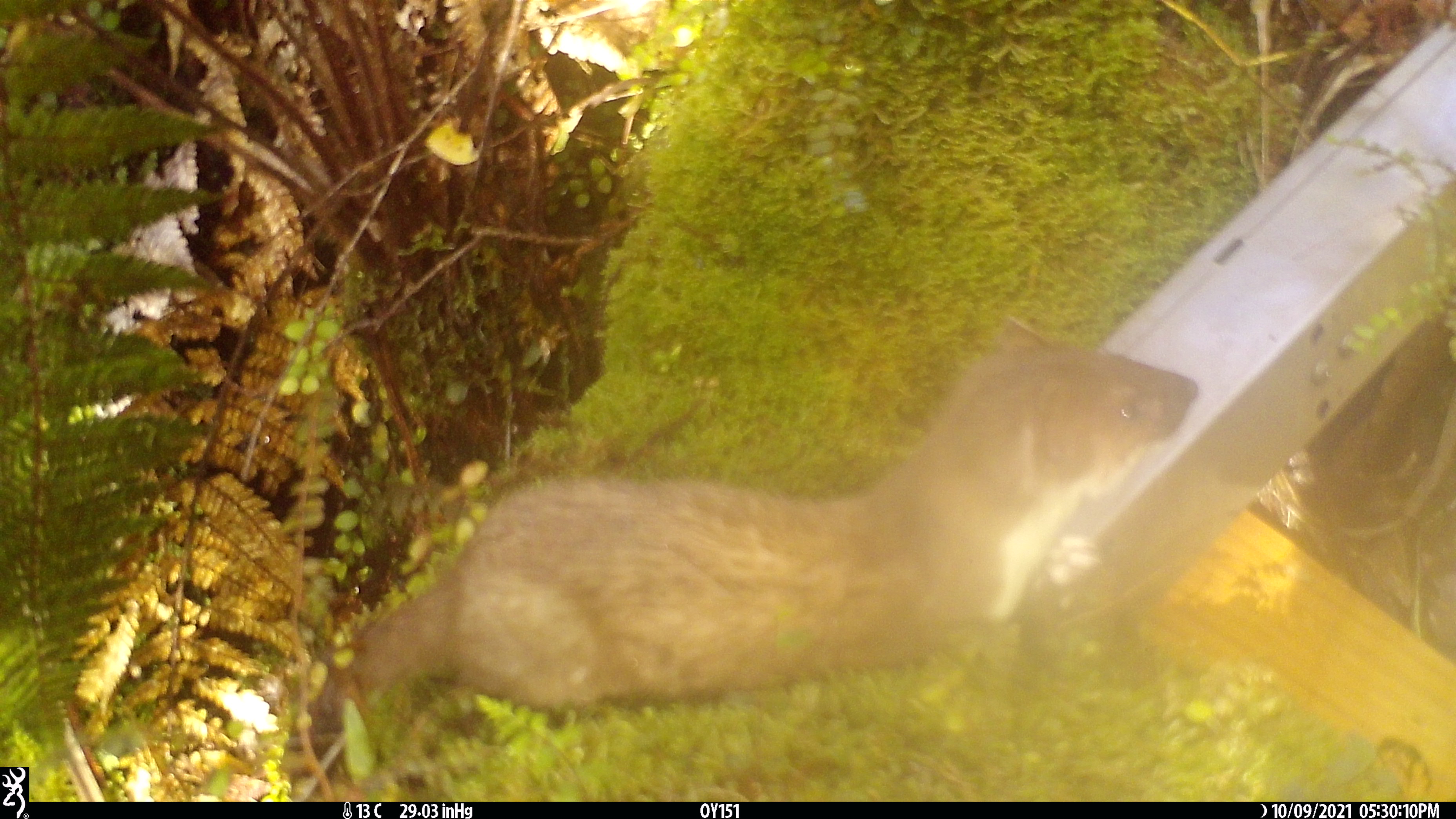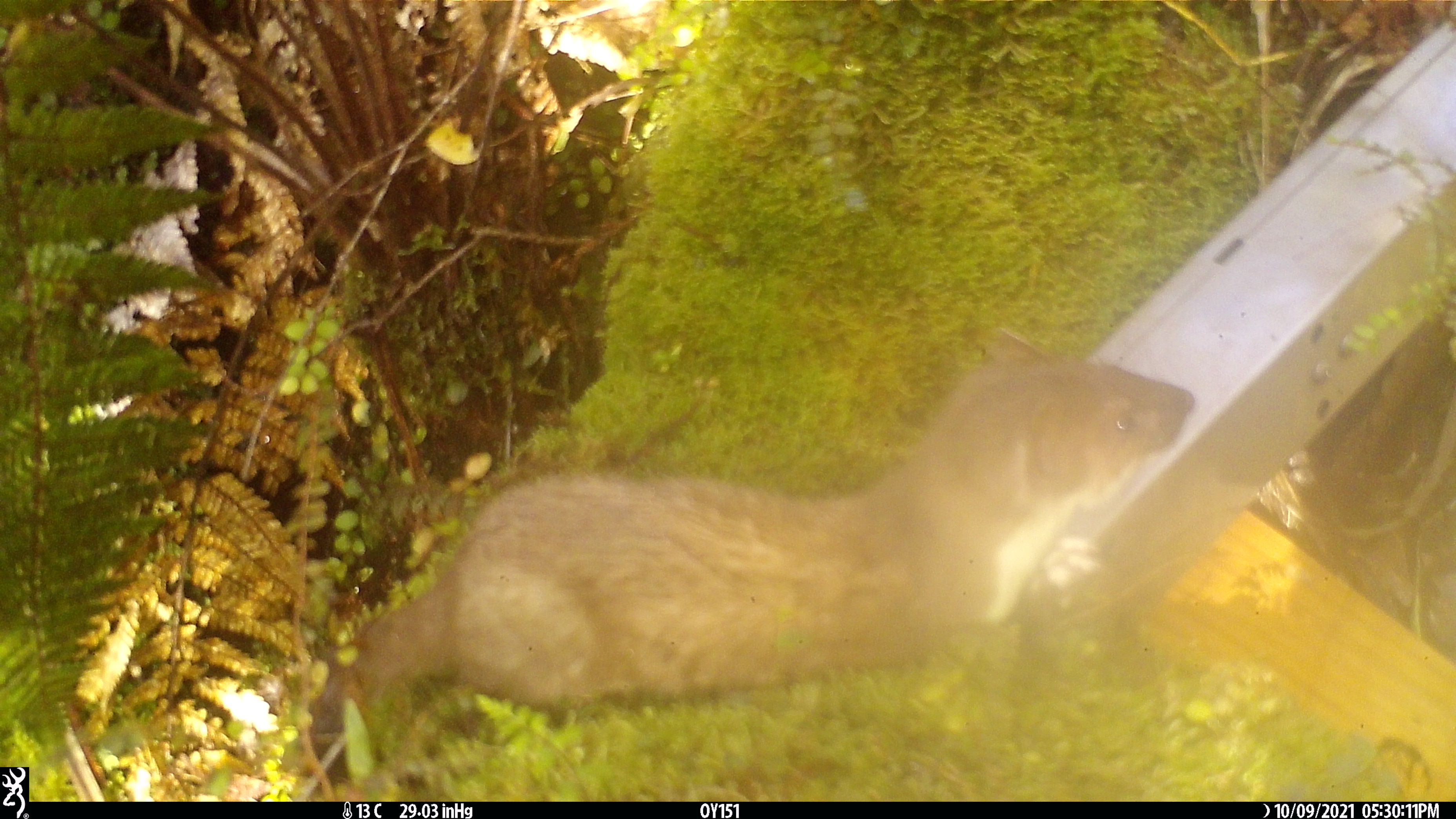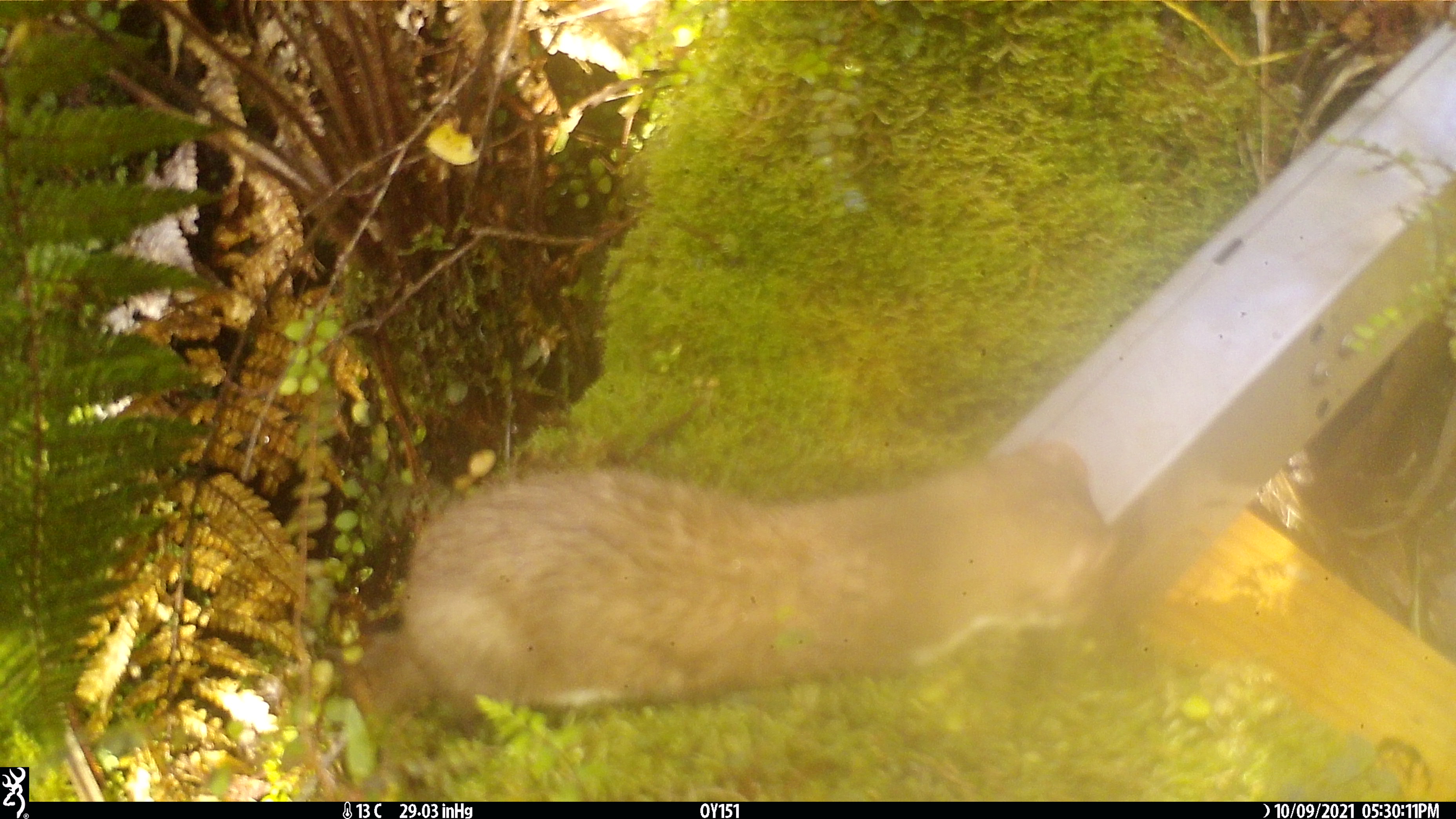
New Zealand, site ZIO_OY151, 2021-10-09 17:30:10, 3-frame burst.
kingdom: Animalia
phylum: Chordata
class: Mammalia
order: Carnivora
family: Mustelidae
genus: Mustela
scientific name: Mustela erminea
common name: stoat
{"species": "stoat (Mustela erminea)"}